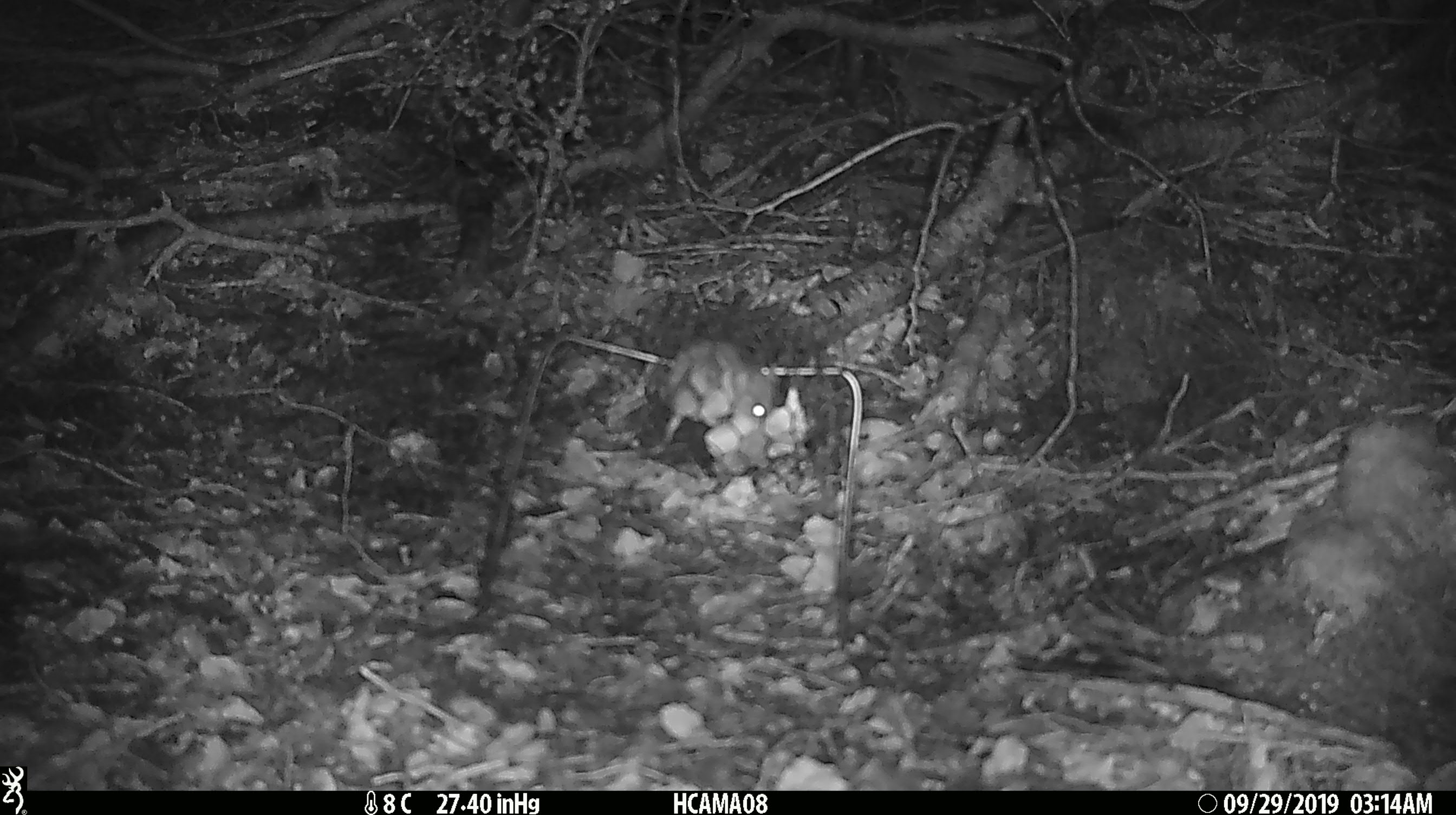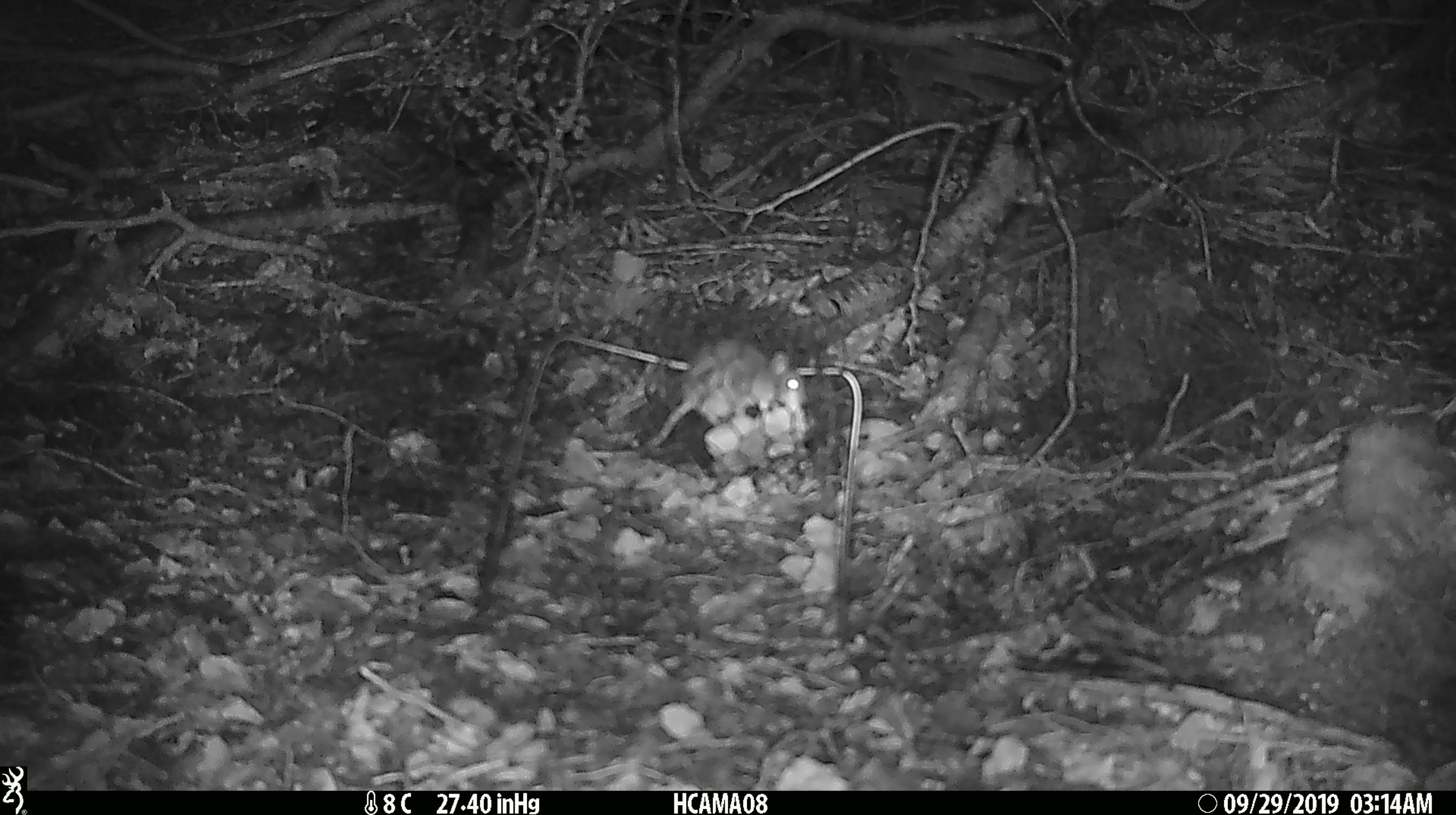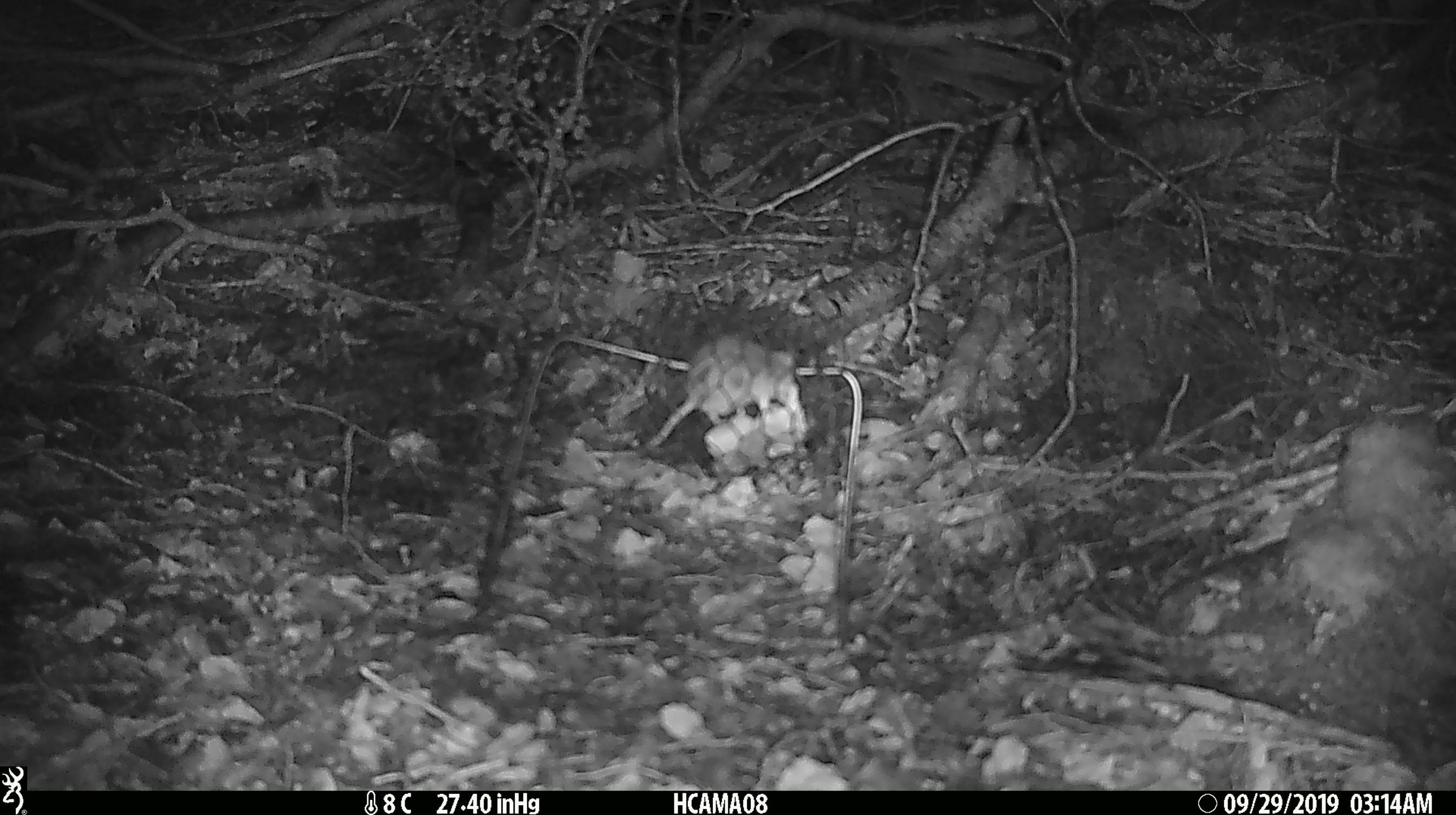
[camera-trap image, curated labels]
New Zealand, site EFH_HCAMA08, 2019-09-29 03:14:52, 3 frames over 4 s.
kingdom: Animalia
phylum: Chordata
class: Mammalia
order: Rodentia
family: Muridae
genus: Mus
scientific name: Mus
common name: mouse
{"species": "mouse (Mus)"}